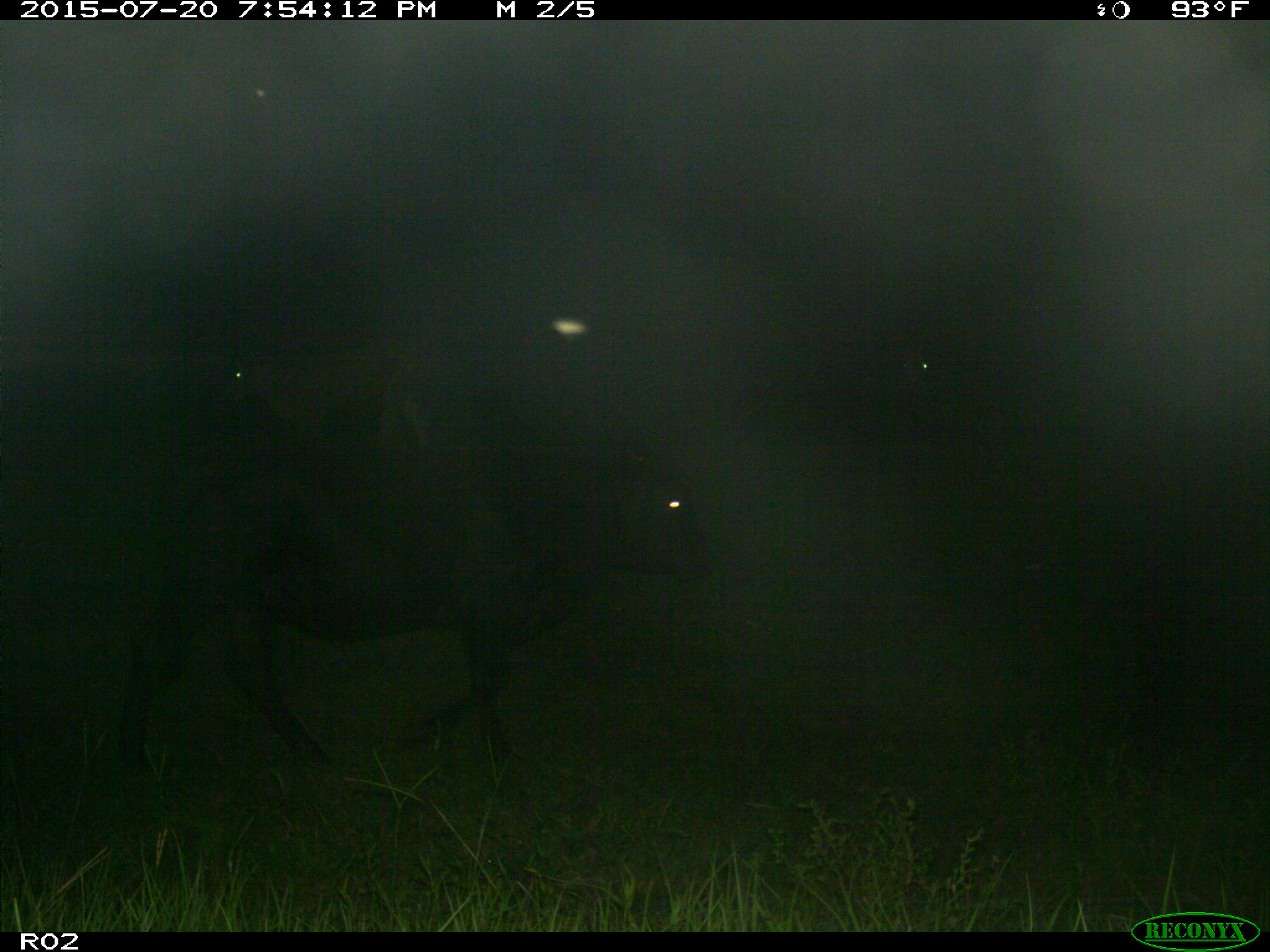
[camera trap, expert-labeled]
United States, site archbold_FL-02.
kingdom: Animalia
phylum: Chordata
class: Mammalia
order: Artiodactyla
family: Bovidae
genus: Bos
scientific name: Bos taurus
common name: domestic cow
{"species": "Bos taurus (domestic cow)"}